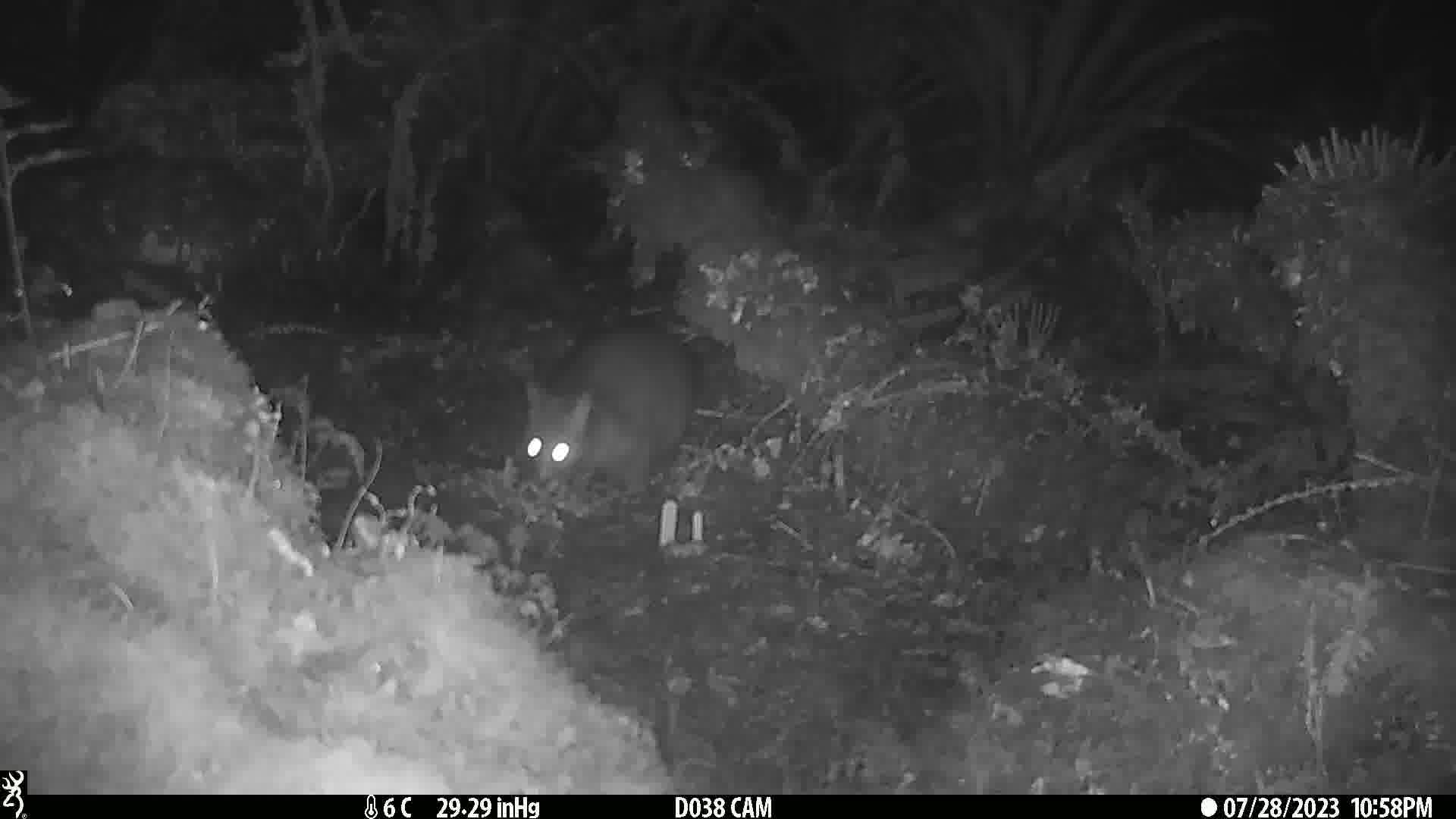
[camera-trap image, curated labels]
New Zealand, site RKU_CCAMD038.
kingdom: Animalia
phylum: Chordata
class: Mammalia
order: Diprotodontia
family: Phalangeridae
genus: Trichosurus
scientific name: Trichosurus vulpecula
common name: common brushtail possum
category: possum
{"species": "possum (common brushtail possum) (Trichosurus vulpecula)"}